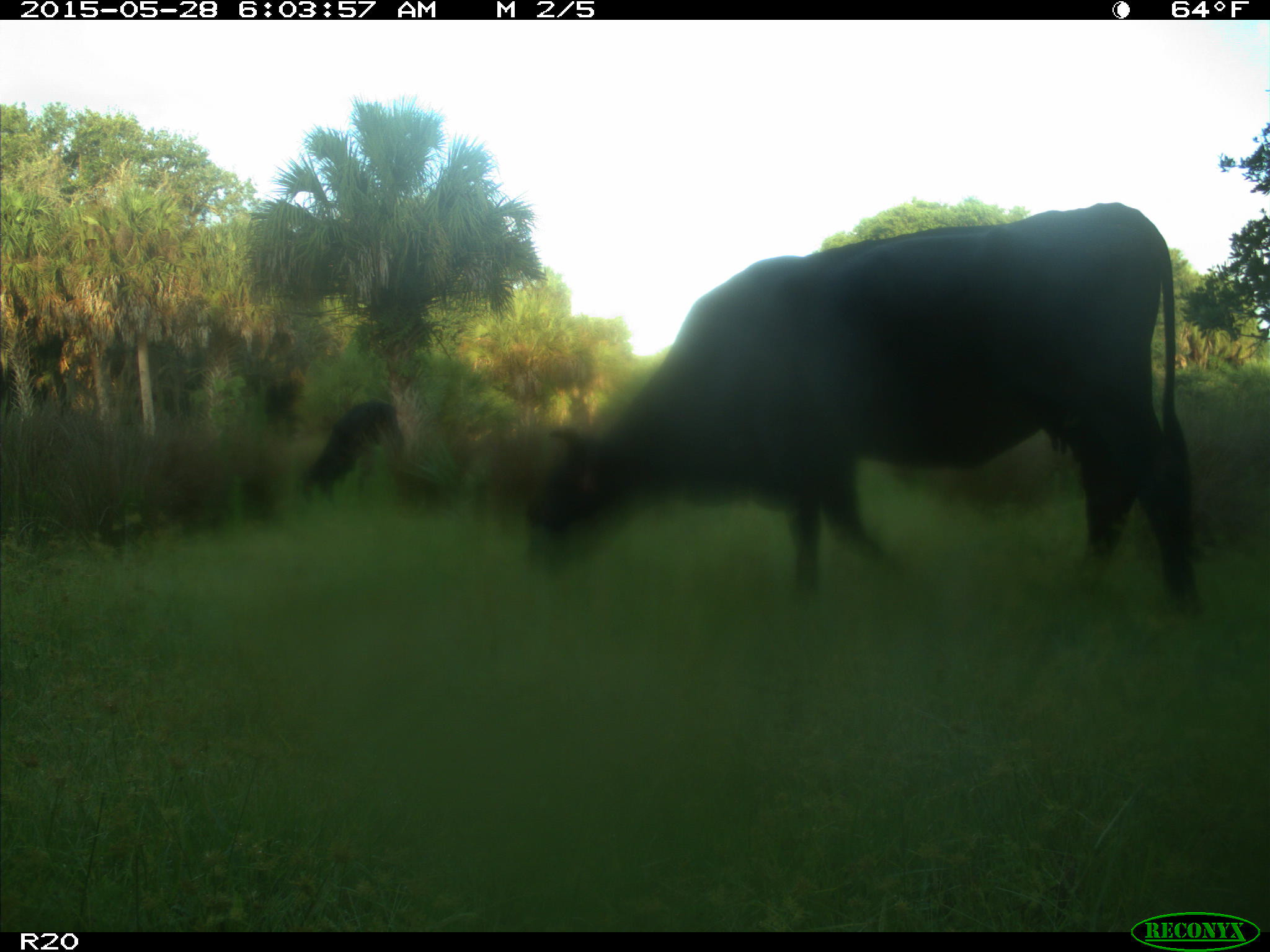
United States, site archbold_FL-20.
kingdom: Animalia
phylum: Chordata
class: Mammalia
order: Artiodactyla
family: Bovidae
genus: Bos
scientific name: Bos taurus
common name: domestic cow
Bos taurus (domestic cow).